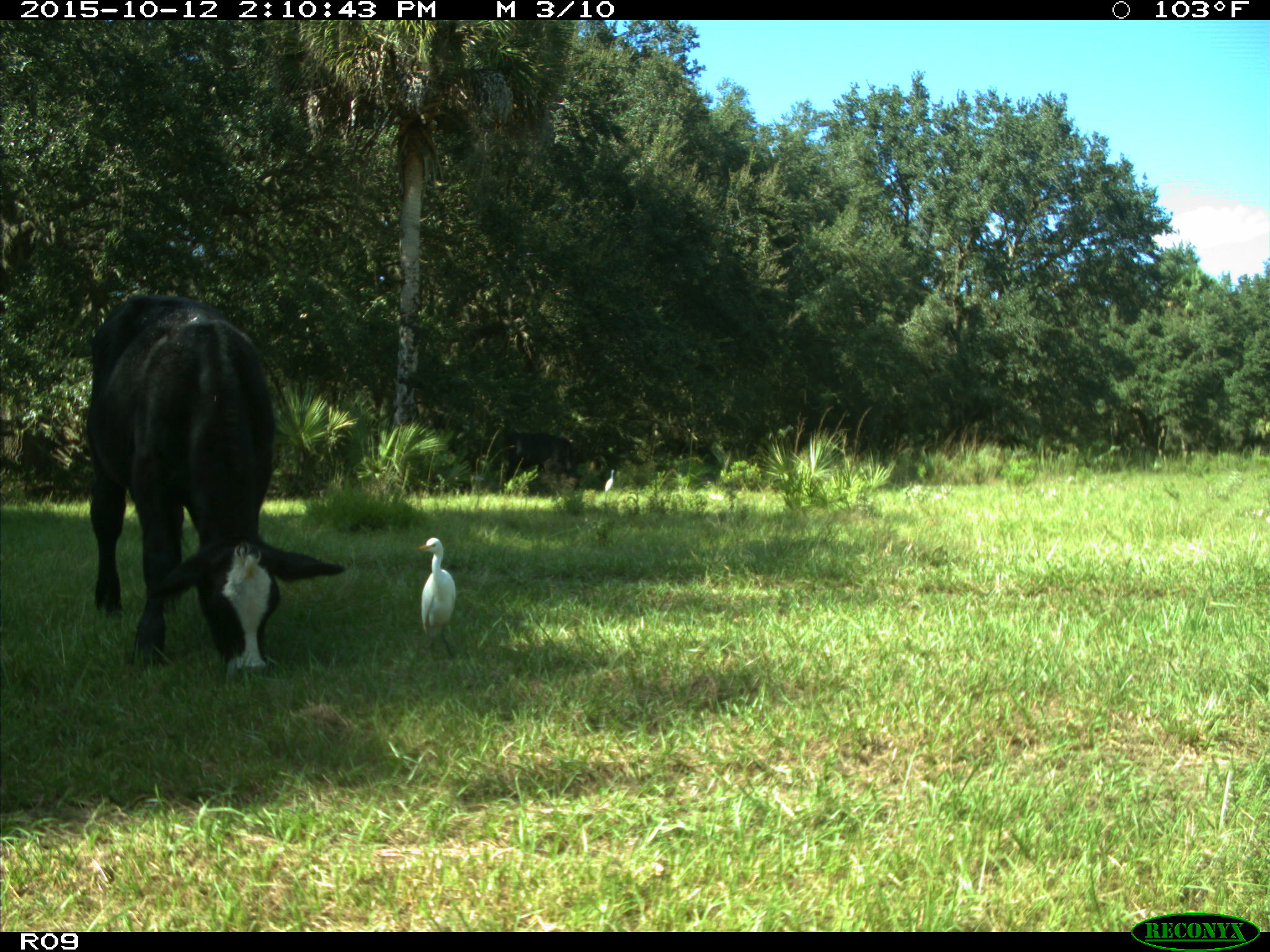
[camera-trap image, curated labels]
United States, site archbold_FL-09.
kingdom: Animalia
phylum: Chordata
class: Mammalia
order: Artiodactyla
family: Bovidae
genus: Bos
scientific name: Bos taurus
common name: domestic cow